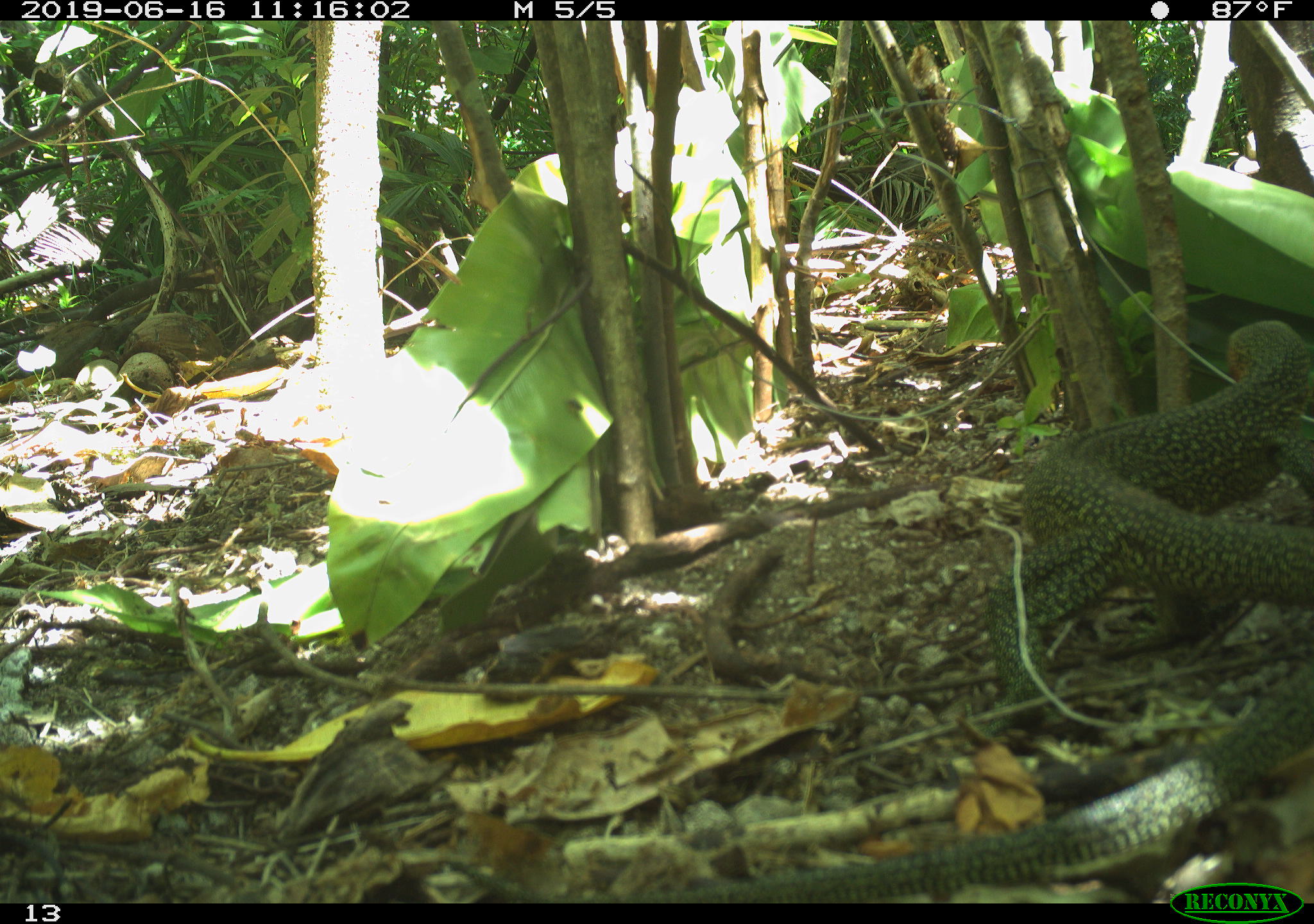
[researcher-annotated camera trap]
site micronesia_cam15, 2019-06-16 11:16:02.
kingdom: Animalia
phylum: Chordata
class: Reptilia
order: Squamata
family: Varanidae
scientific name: Varanidae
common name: monitor lizard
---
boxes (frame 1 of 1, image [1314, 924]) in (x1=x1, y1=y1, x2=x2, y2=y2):
monitor lizard: (x1=581, y1=307, x2=1314, y2=898)